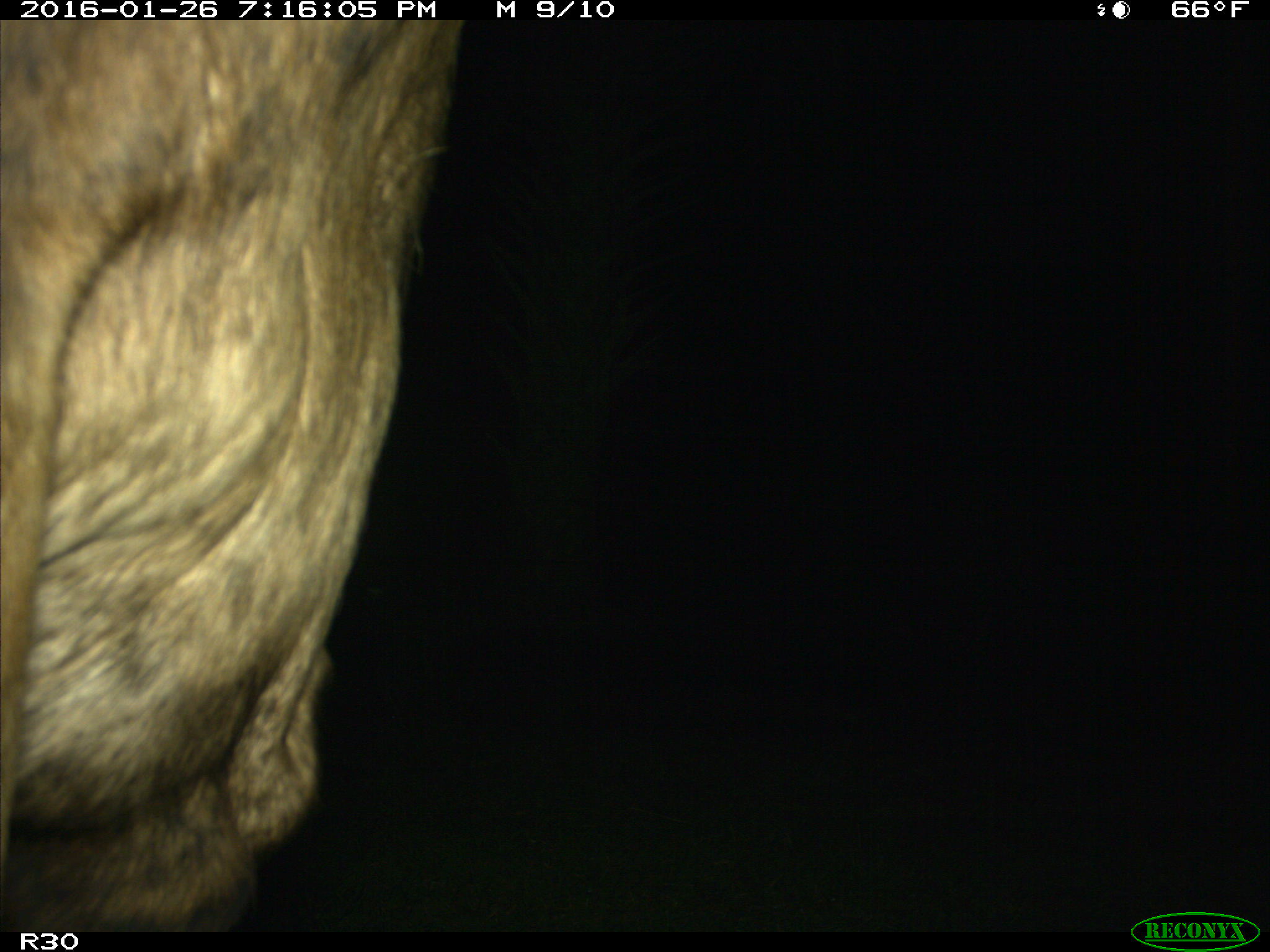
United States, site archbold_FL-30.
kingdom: Animalia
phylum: Chordata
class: Mammalia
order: Artiodactyla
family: Bovidae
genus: Bos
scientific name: Bos taurus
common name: domestic cow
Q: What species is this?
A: Bos taurus (domestic cow).